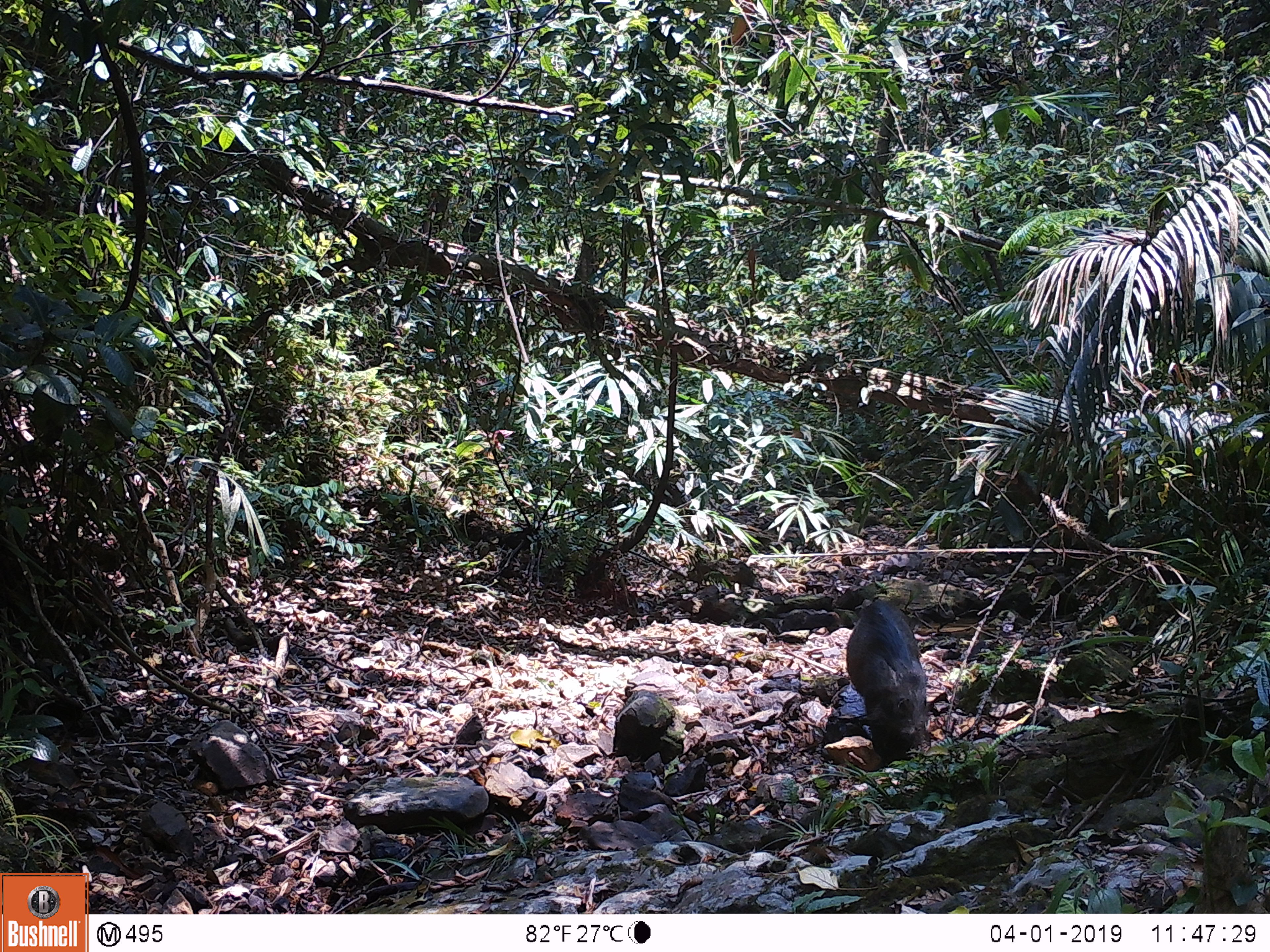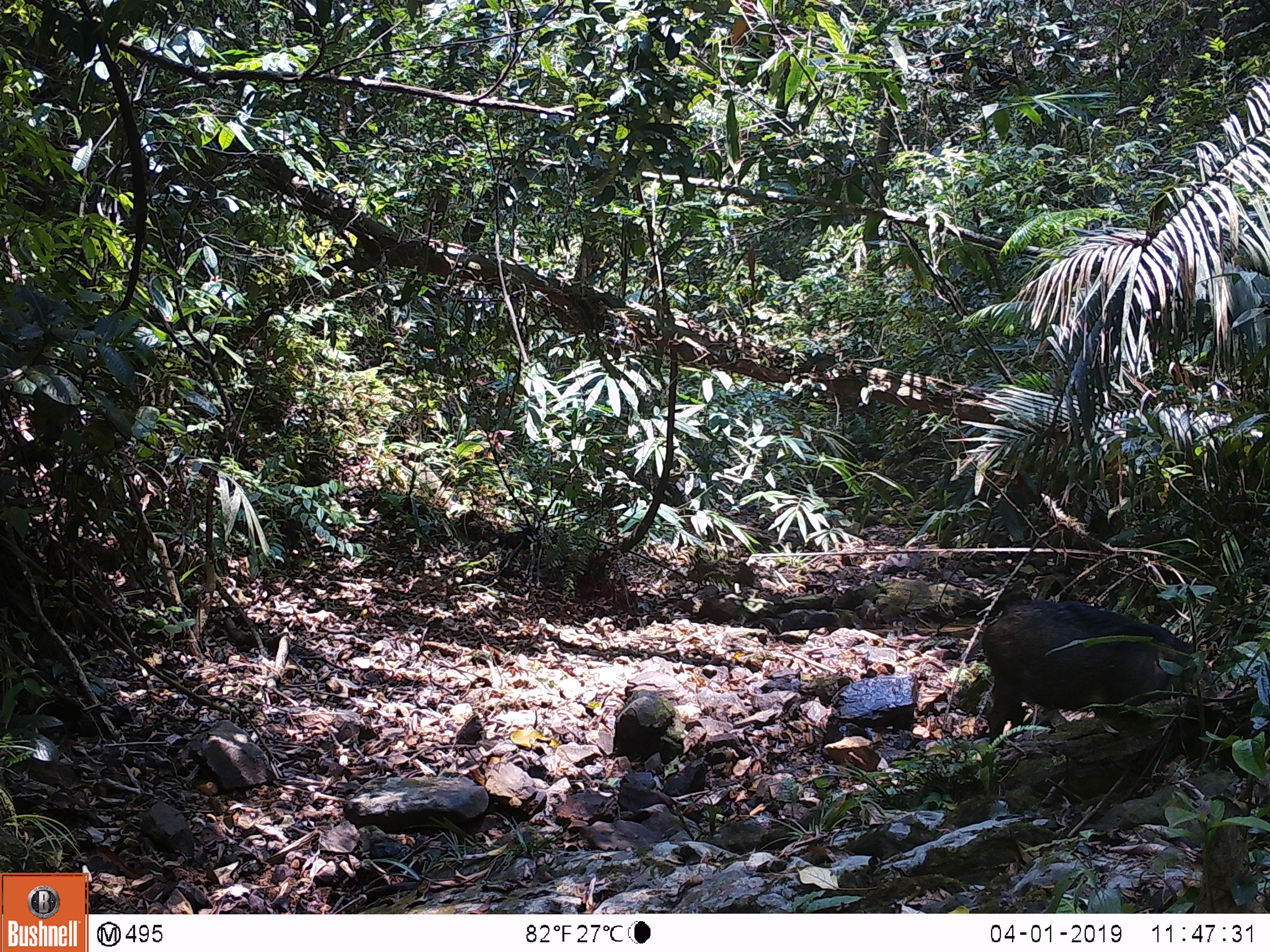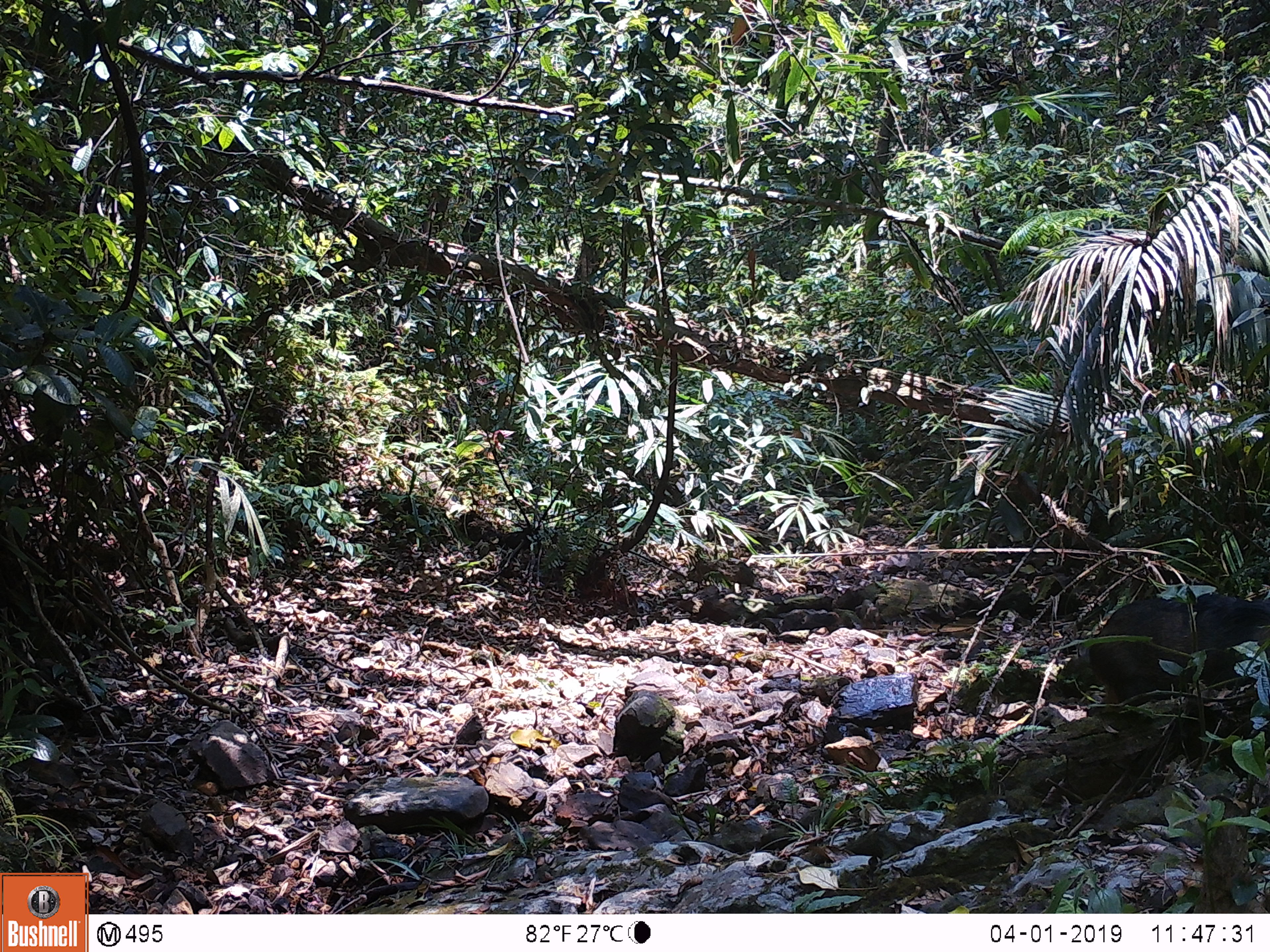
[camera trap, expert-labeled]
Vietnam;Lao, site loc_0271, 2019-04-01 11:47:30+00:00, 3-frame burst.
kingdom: Animalia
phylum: Chordata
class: Mammalia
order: Artiodactyla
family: Suidae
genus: Sus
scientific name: Sus scrofa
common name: eurasian wild pig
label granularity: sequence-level